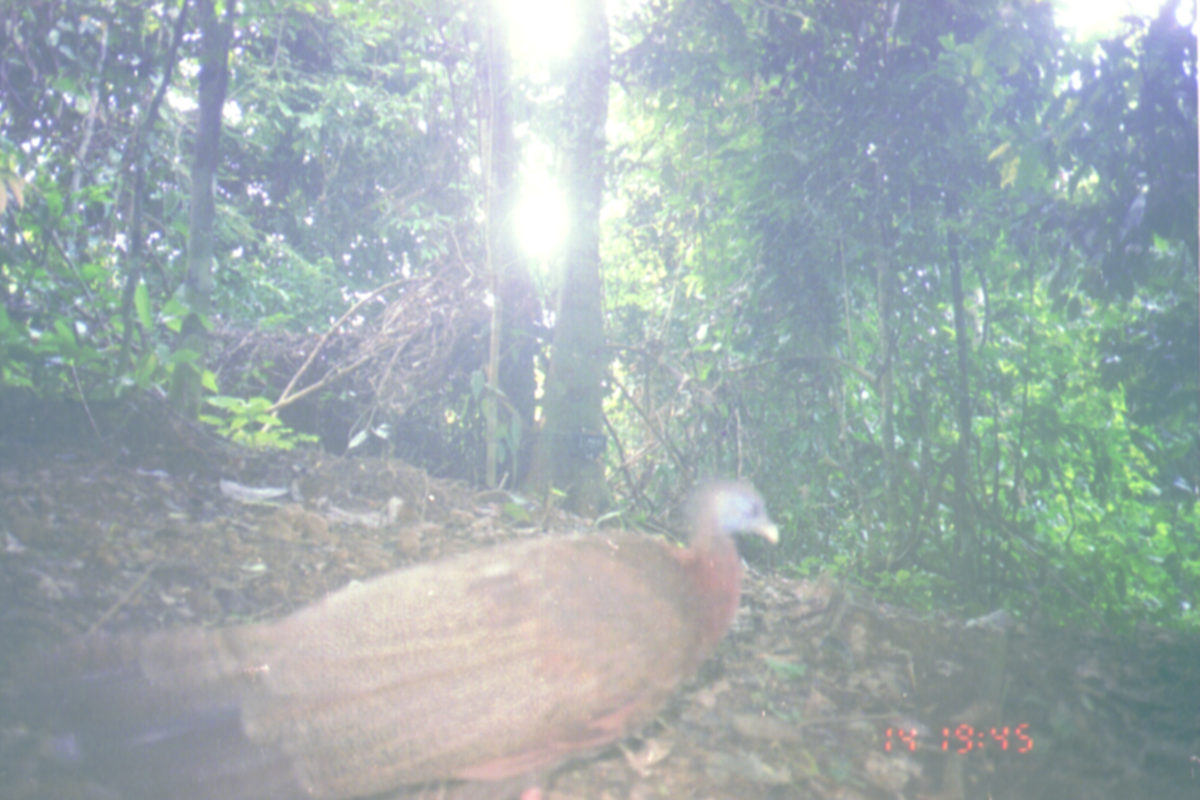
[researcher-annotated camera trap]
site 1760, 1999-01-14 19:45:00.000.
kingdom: Animalia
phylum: Chordata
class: Aves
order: Galliformes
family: Phasianidae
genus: Argusianus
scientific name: Argusianus argus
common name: great argus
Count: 1.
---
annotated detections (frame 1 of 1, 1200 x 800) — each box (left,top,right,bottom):
argusianus argus: (0,478,781,800)